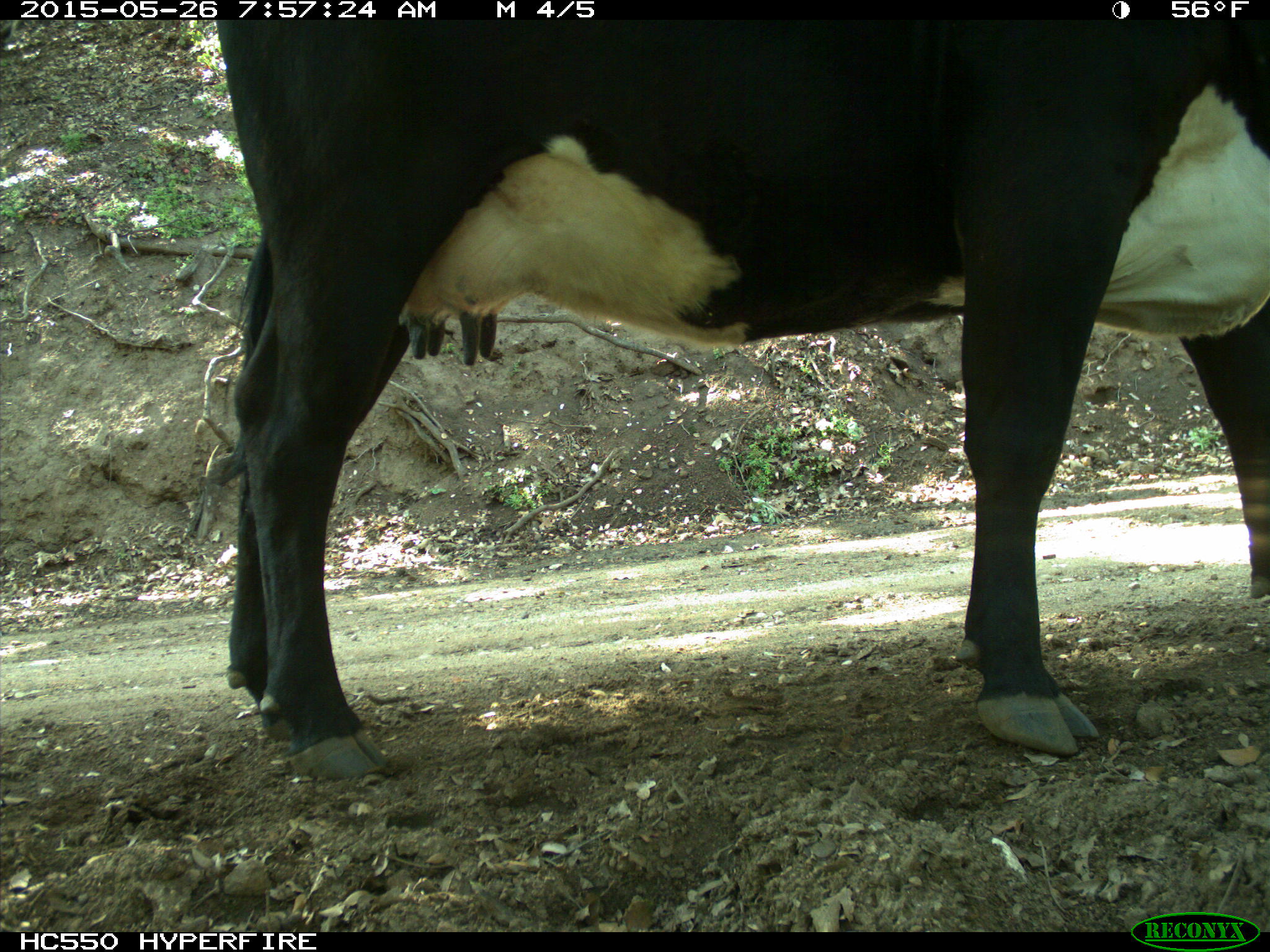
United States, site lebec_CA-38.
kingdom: Animalia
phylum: Chordata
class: Mammalia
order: Artiodactyla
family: Bovidae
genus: Bos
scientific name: Bos taurus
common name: domestic cow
Bos taurus (domestic cow).